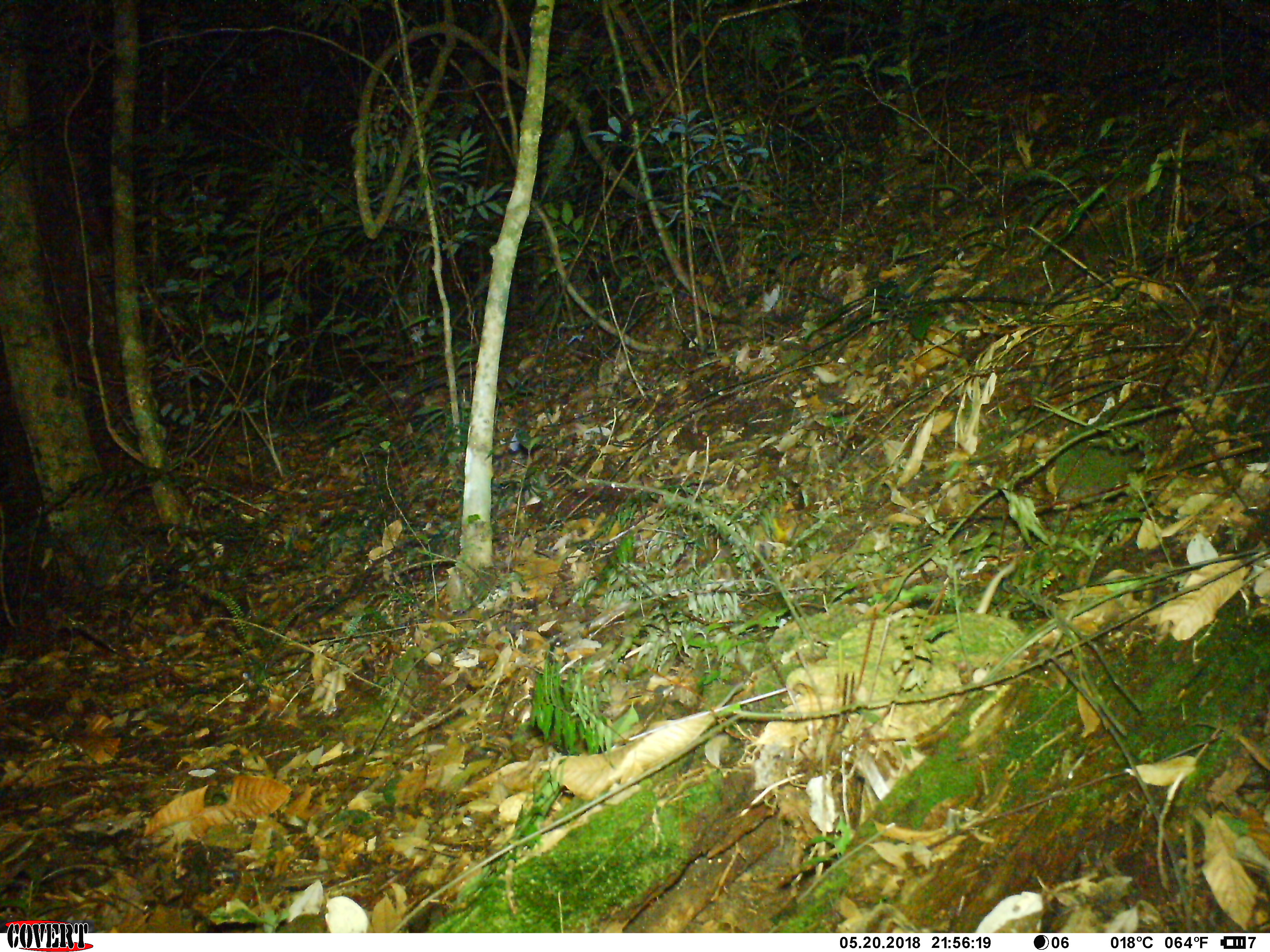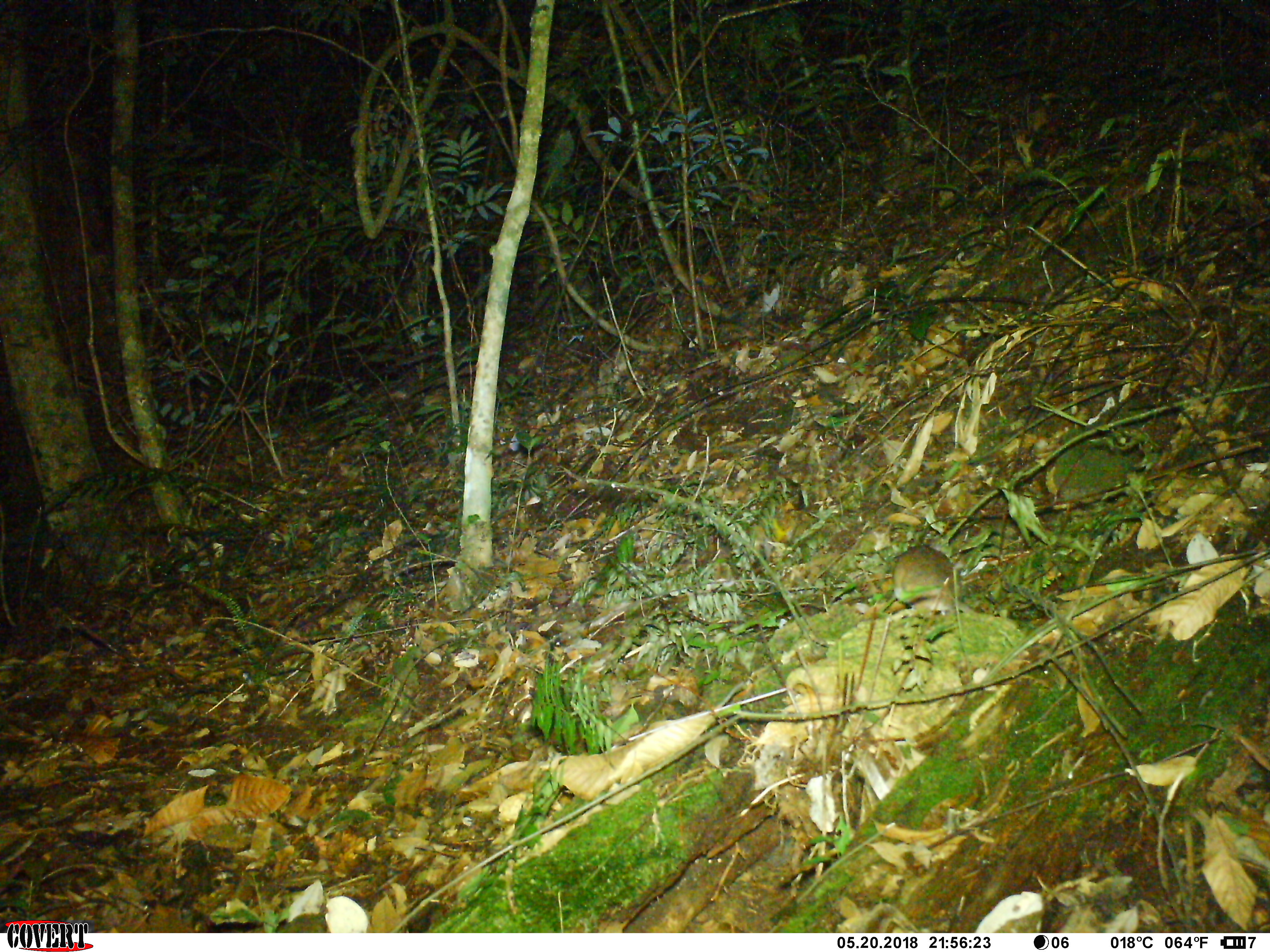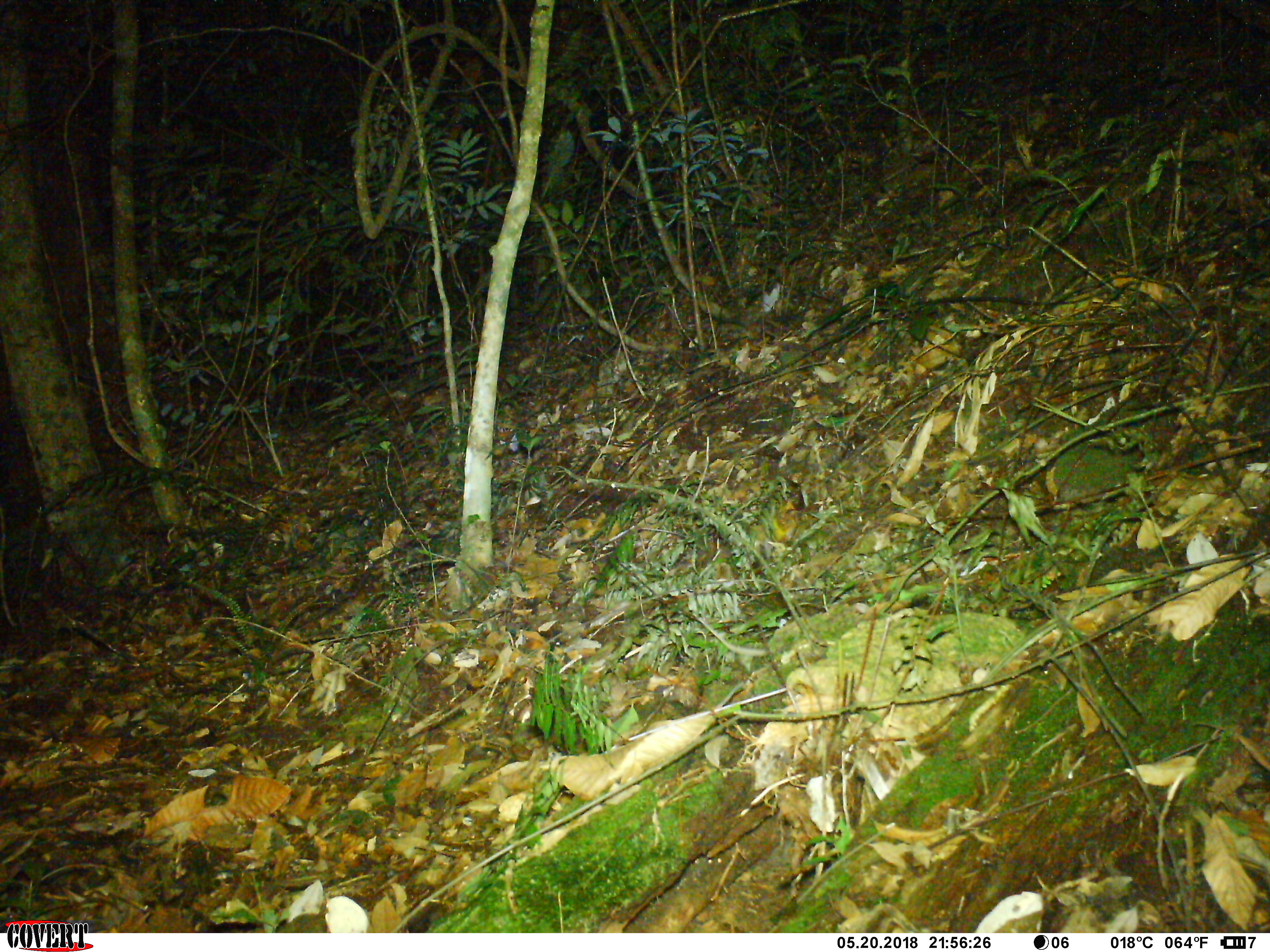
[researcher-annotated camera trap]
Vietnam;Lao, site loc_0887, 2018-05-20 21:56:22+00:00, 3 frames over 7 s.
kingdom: Animalia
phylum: Chordata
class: Mammalia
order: Rodentia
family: Muridae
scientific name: Muridae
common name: old-world mice and rats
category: unidentified murid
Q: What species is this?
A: Unidentified murid (old-world mice and rats) (Muridae).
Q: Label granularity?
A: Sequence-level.